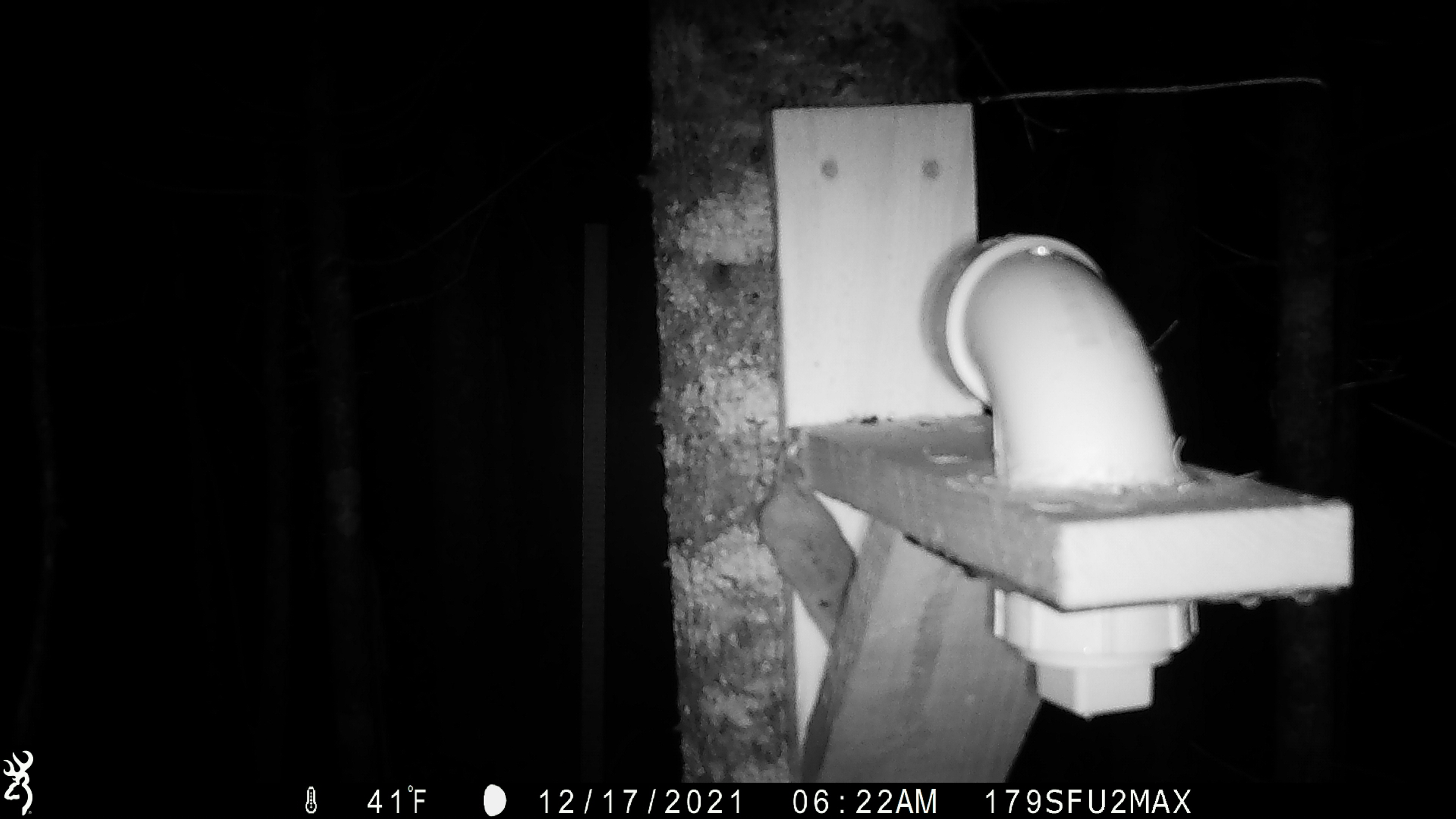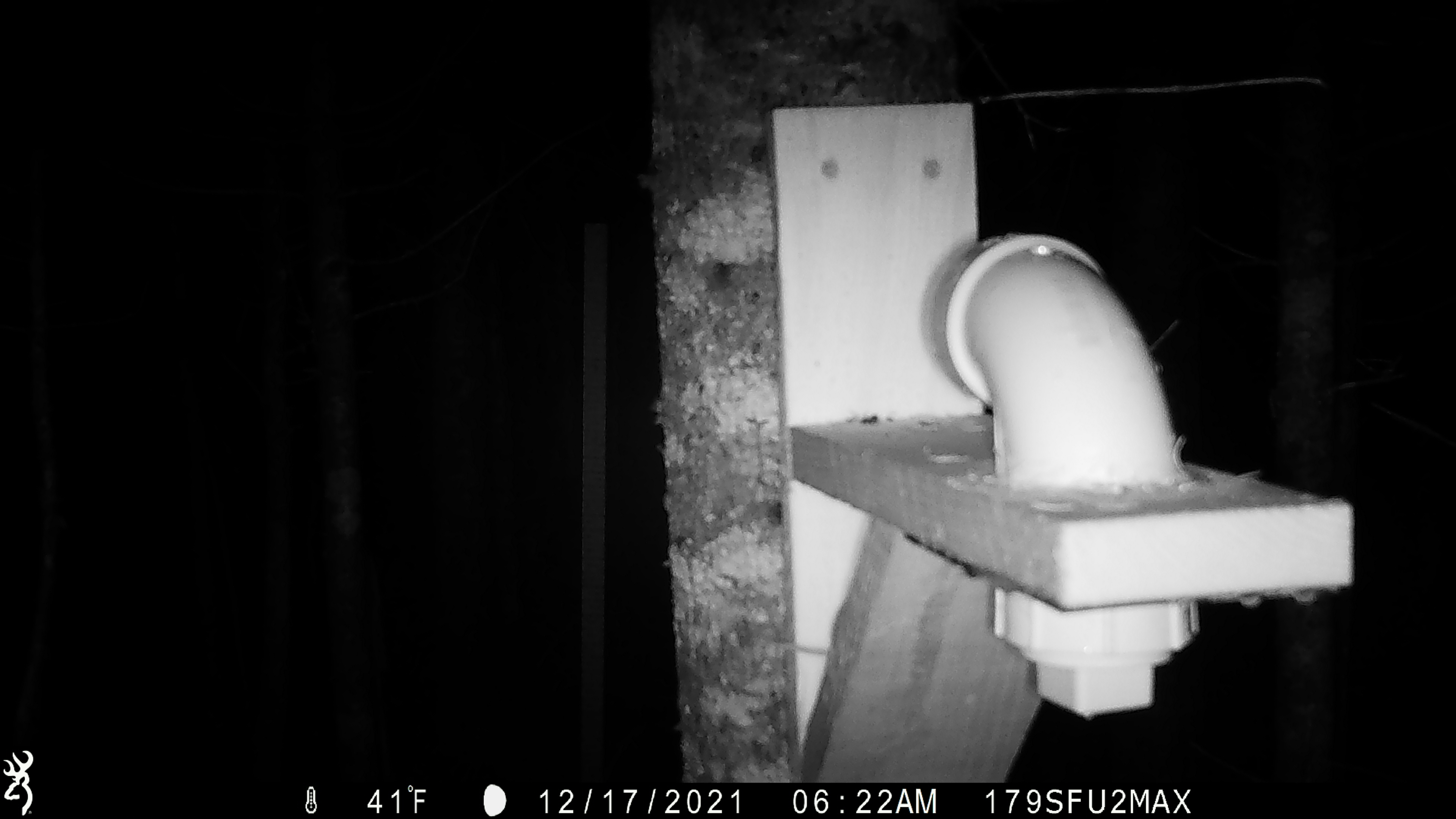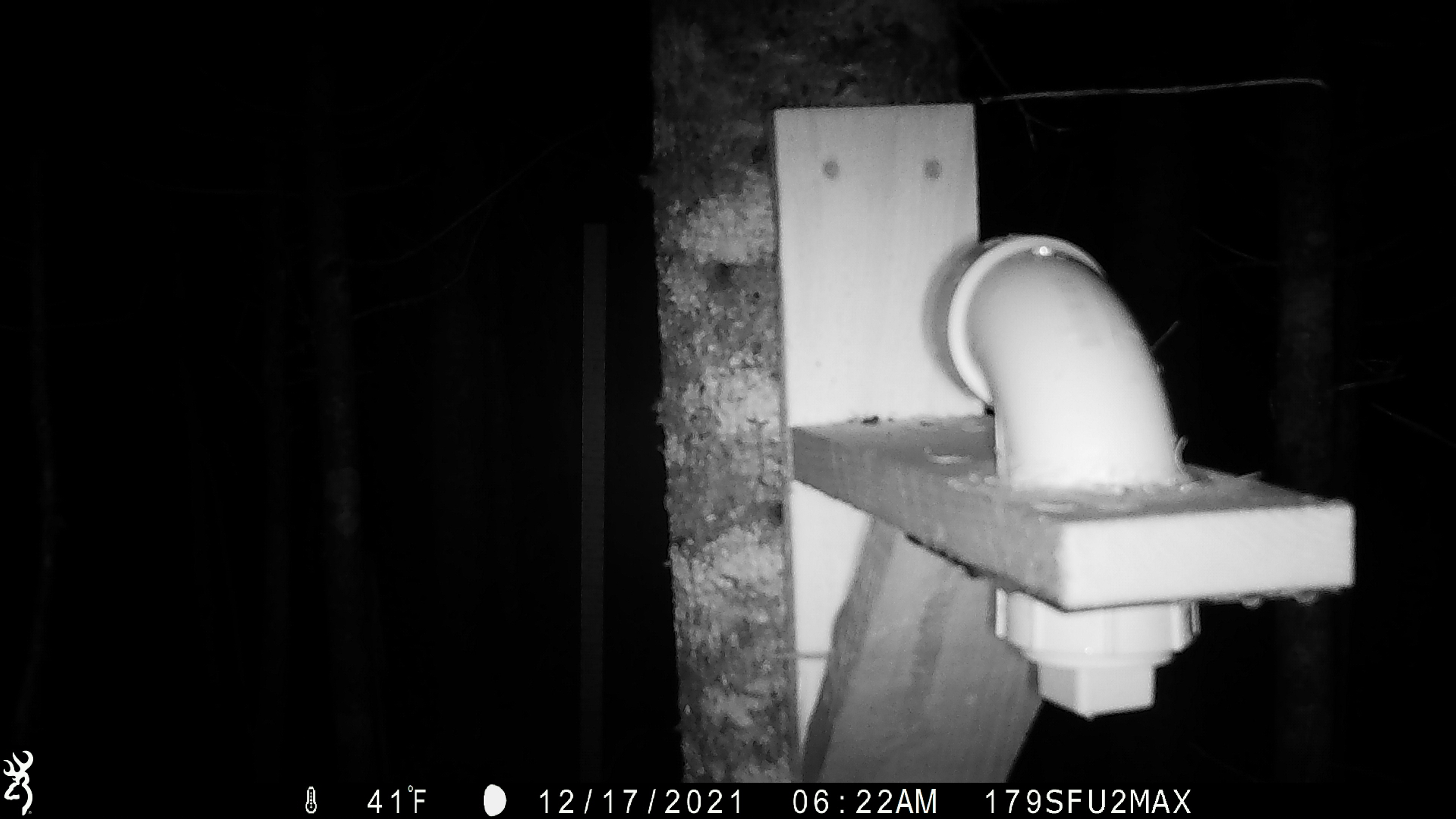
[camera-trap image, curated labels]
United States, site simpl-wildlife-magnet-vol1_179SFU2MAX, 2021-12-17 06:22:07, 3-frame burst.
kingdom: Animalia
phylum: Chordata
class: Mammalia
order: Rodentia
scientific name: Rodentia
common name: mouse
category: mouse sp.